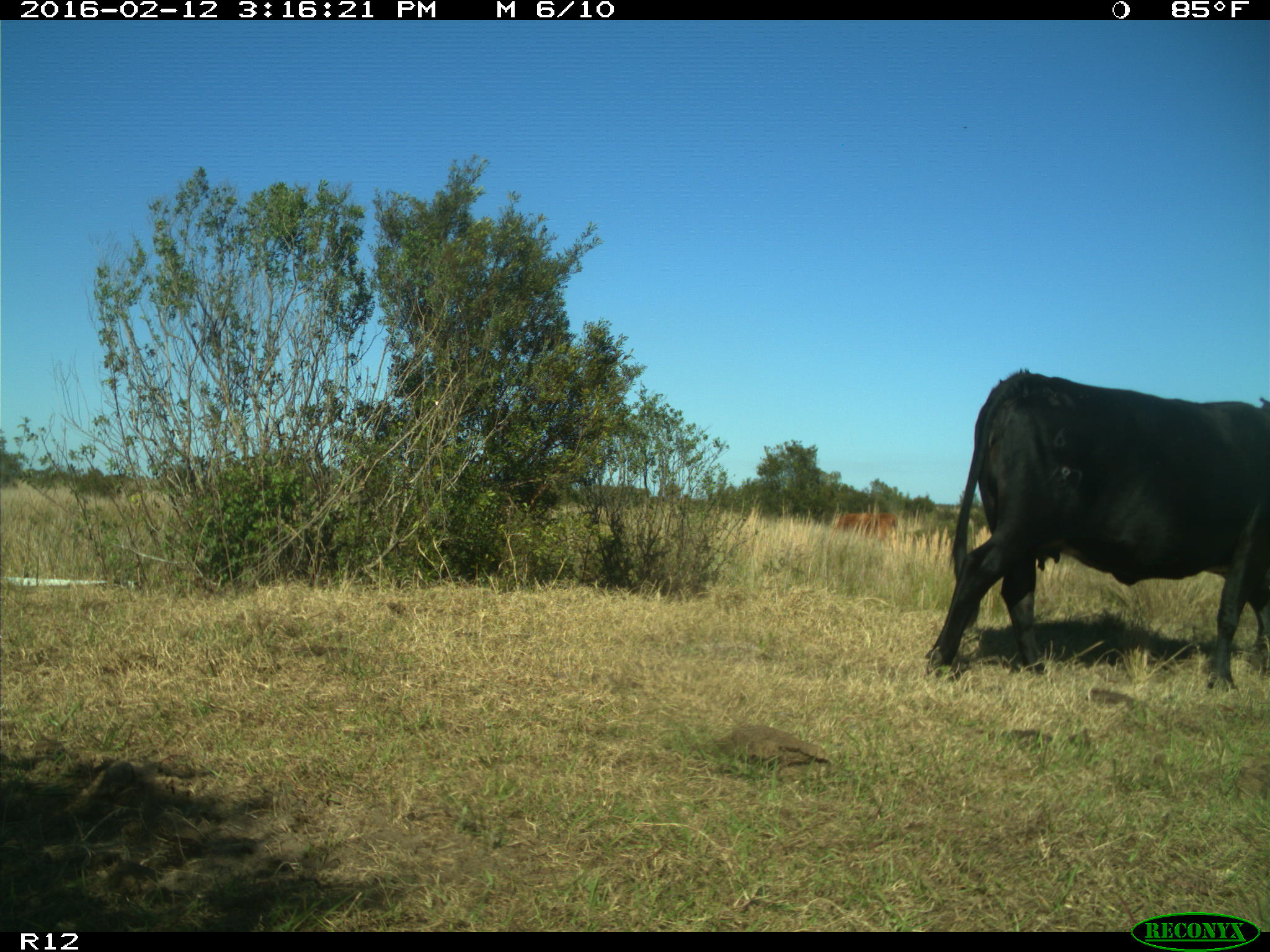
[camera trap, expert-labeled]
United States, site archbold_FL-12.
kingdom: Animalia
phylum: Chordata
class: Mammalia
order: Artiodactyla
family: Bovidae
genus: Bos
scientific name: Bos taurus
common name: domestic cow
Bos taurus (domestic cow).